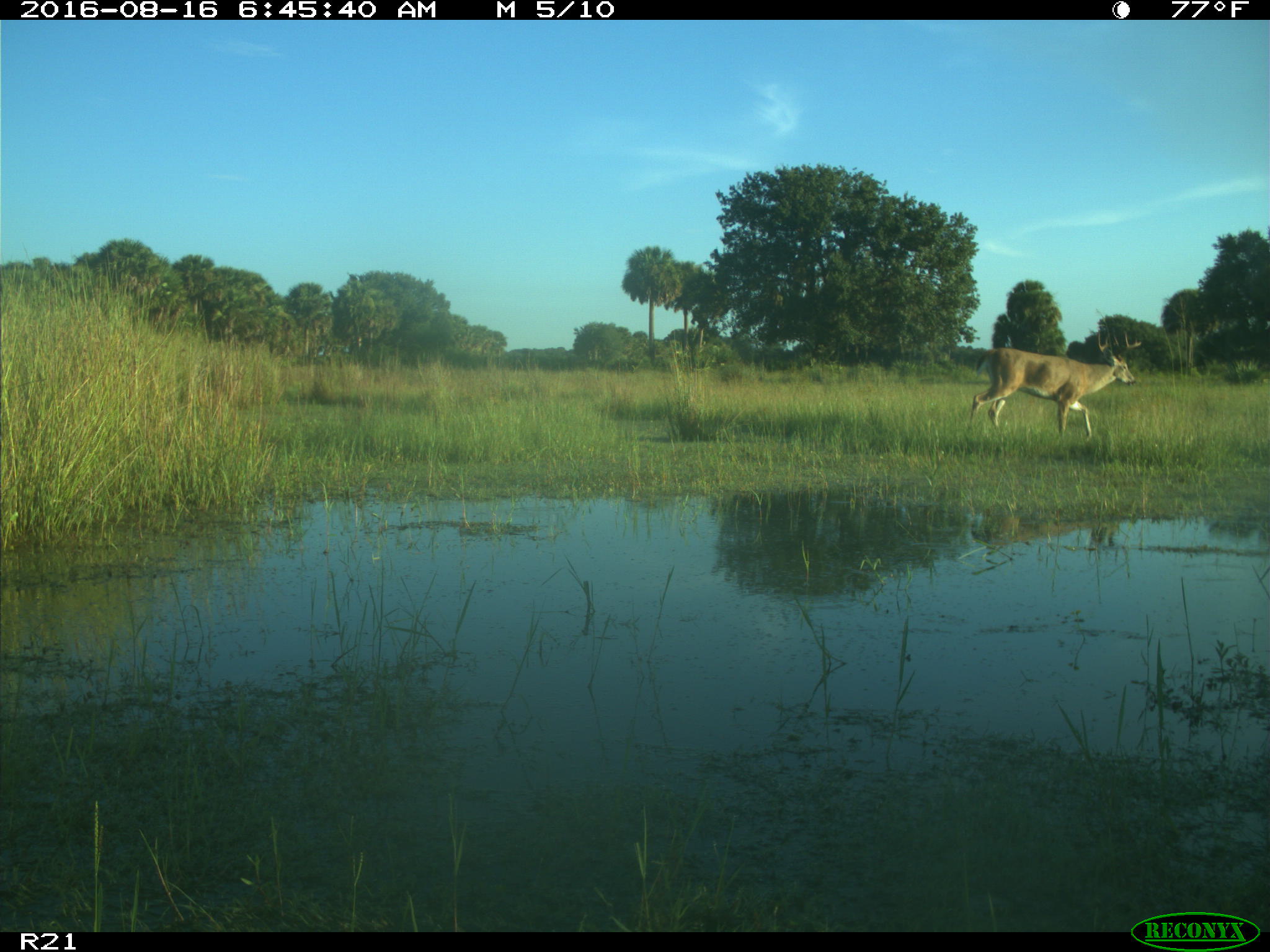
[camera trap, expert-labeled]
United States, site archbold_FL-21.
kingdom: Animalia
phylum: Chordata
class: Mammalia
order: Artiodactyla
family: Cervidae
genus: Odocoileus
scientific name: Odocoileus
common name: deer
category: unidentified deer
Unidentified deer (deer) (Odocoileus).